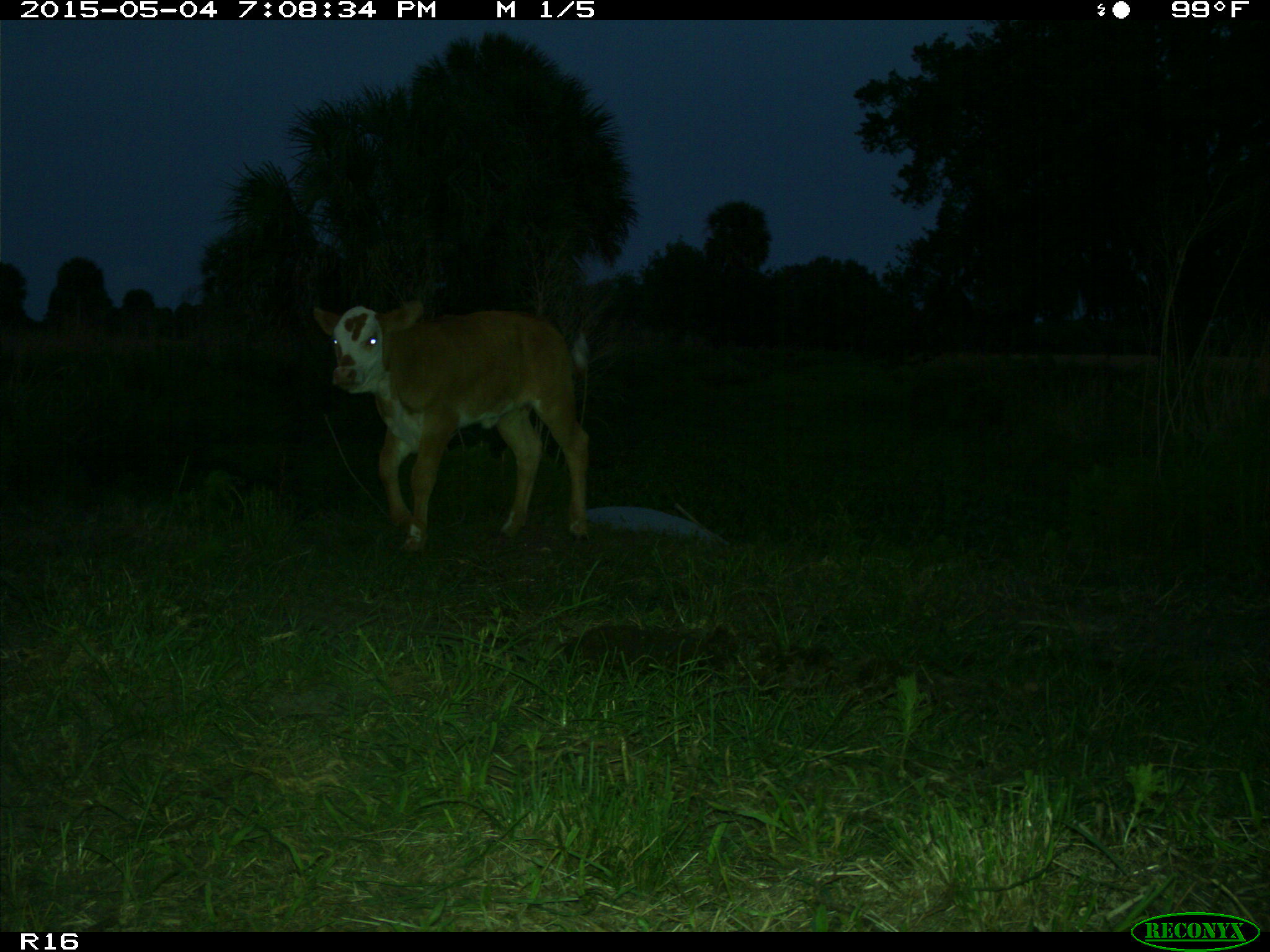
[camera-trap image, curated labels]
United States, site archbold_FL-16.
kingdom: Animalia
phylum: Chordata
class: Mammalia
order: Artiodactyla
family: Bovidae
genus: Bos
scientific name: Bos taurus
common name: domestic cow